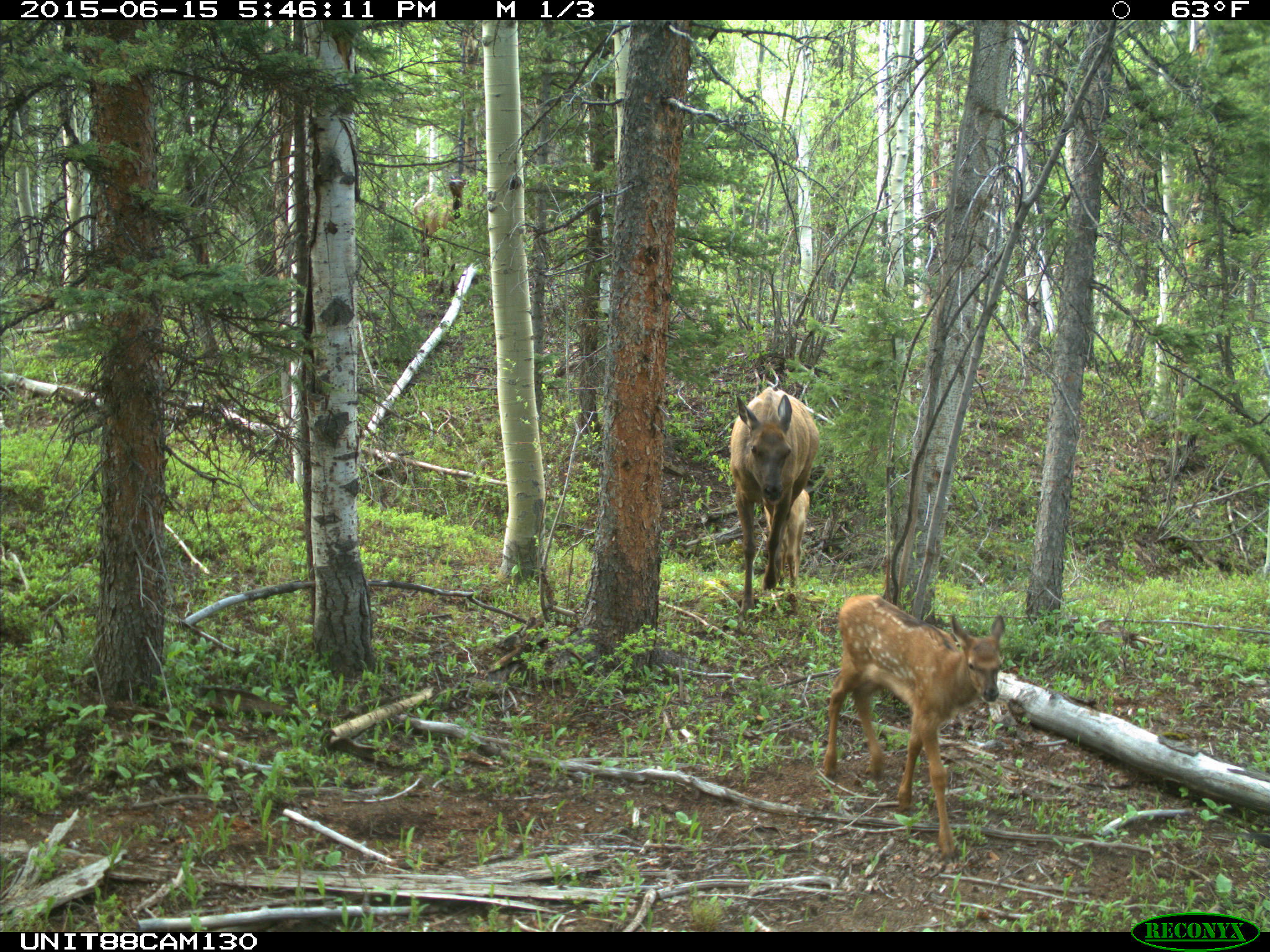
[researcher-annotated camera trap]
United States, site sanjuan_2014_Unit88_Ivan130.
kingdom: Animalia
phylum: Chordata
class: Mammalia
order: Artiodactyla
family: Cervidae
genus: Cervus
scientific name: Cervus elaphus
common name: red deer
Cervus elaphus (red deer).